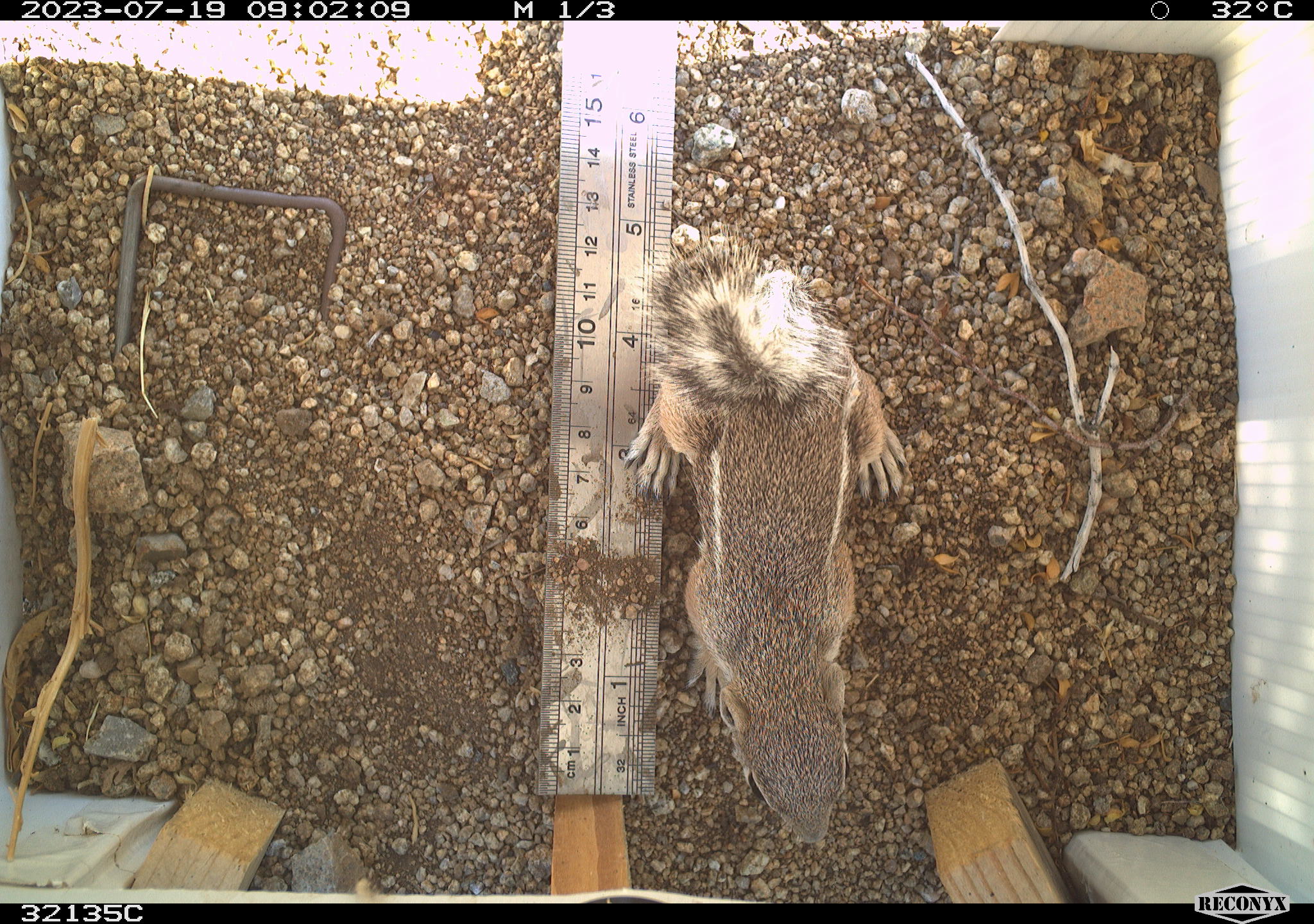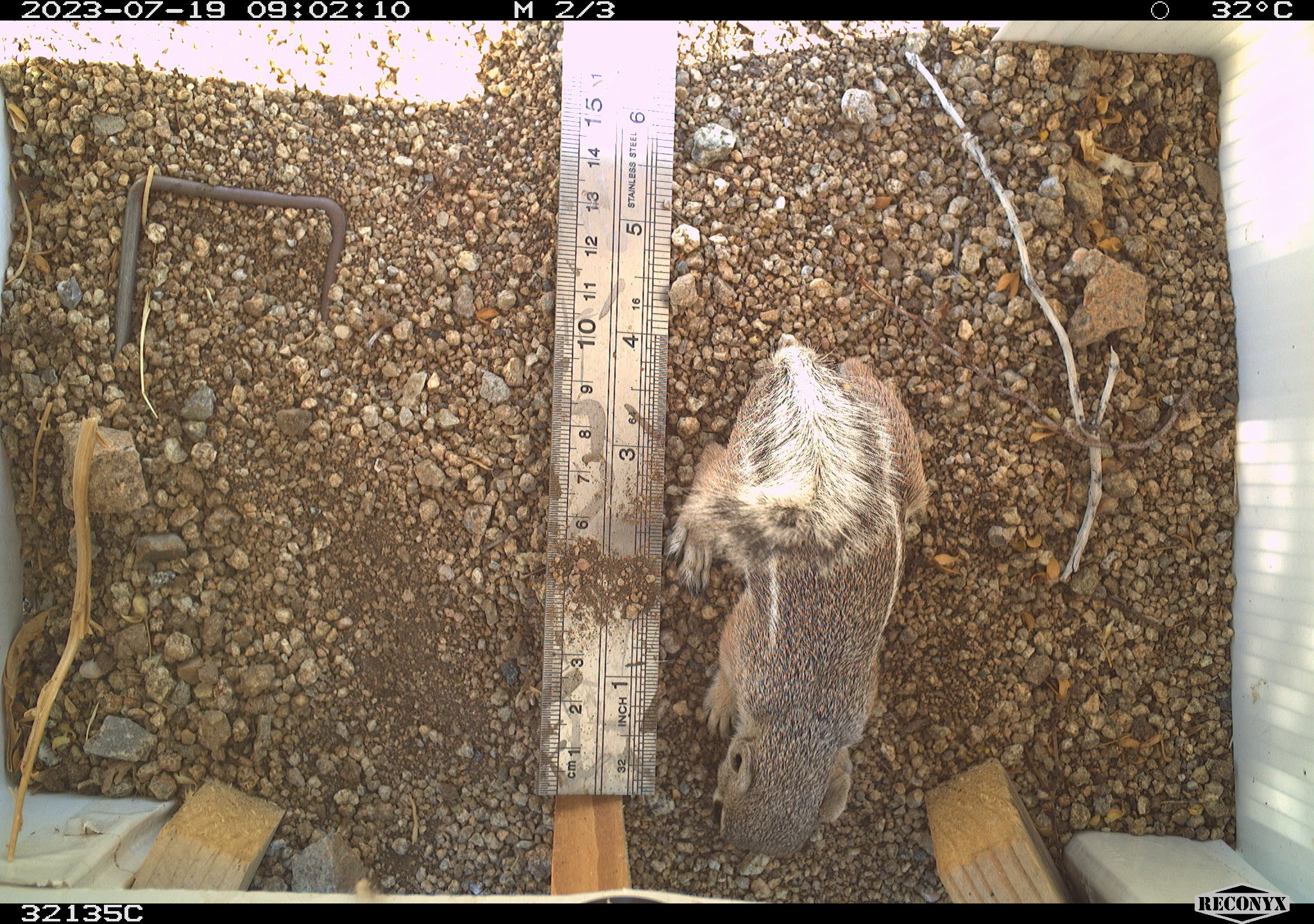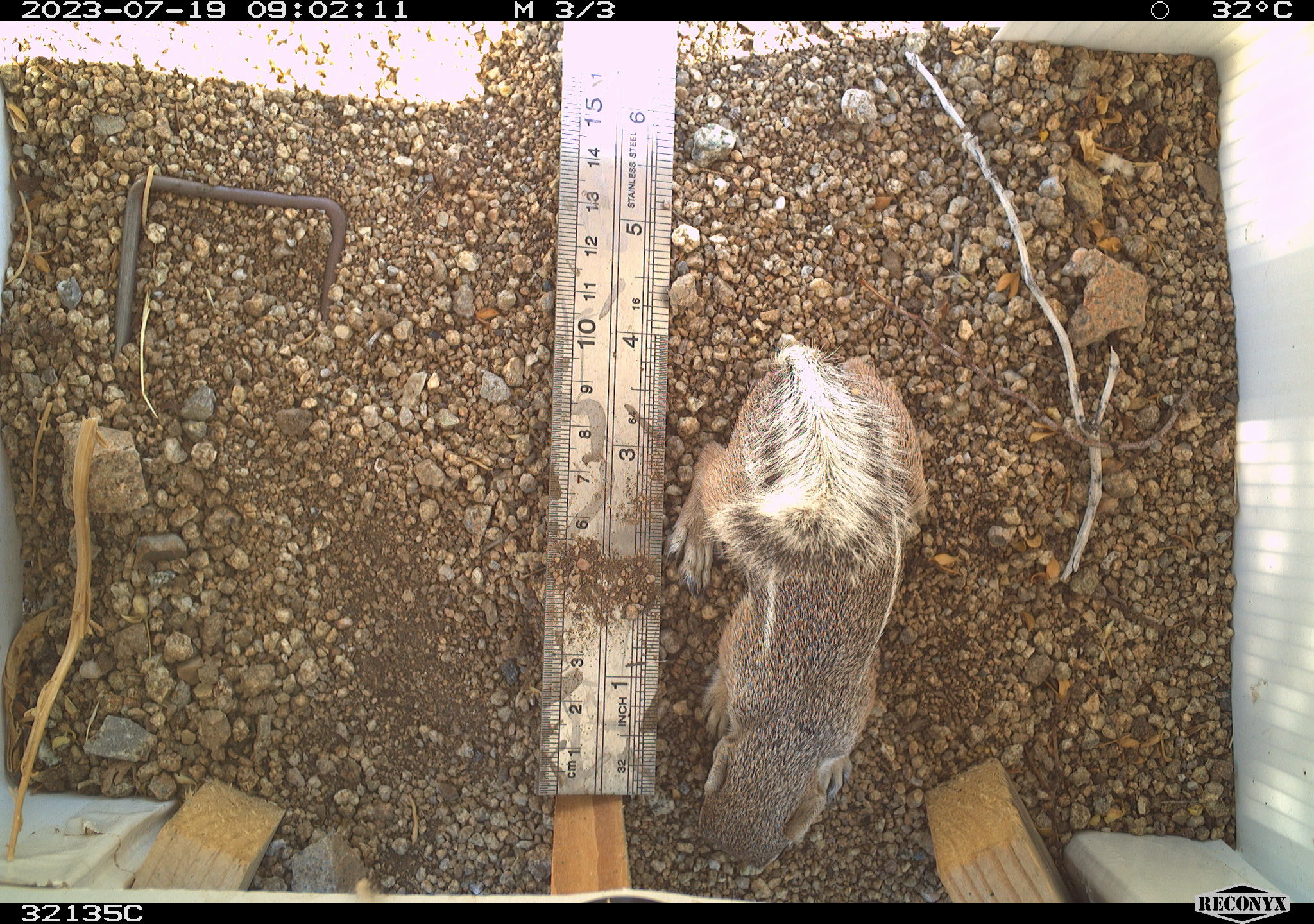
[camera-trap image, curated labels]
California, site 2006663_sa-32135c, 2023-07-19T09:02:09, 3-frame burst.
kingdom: Animalia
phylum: Chordata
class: Mammalia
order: Rodentia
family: Sciuridae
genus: Ammospermophilus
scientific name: Ammospermophilus leucurus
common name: white-tailed antelope squirrel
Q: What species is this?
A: White-tailed antelope squirrel (Ammospermophilus leucurus).